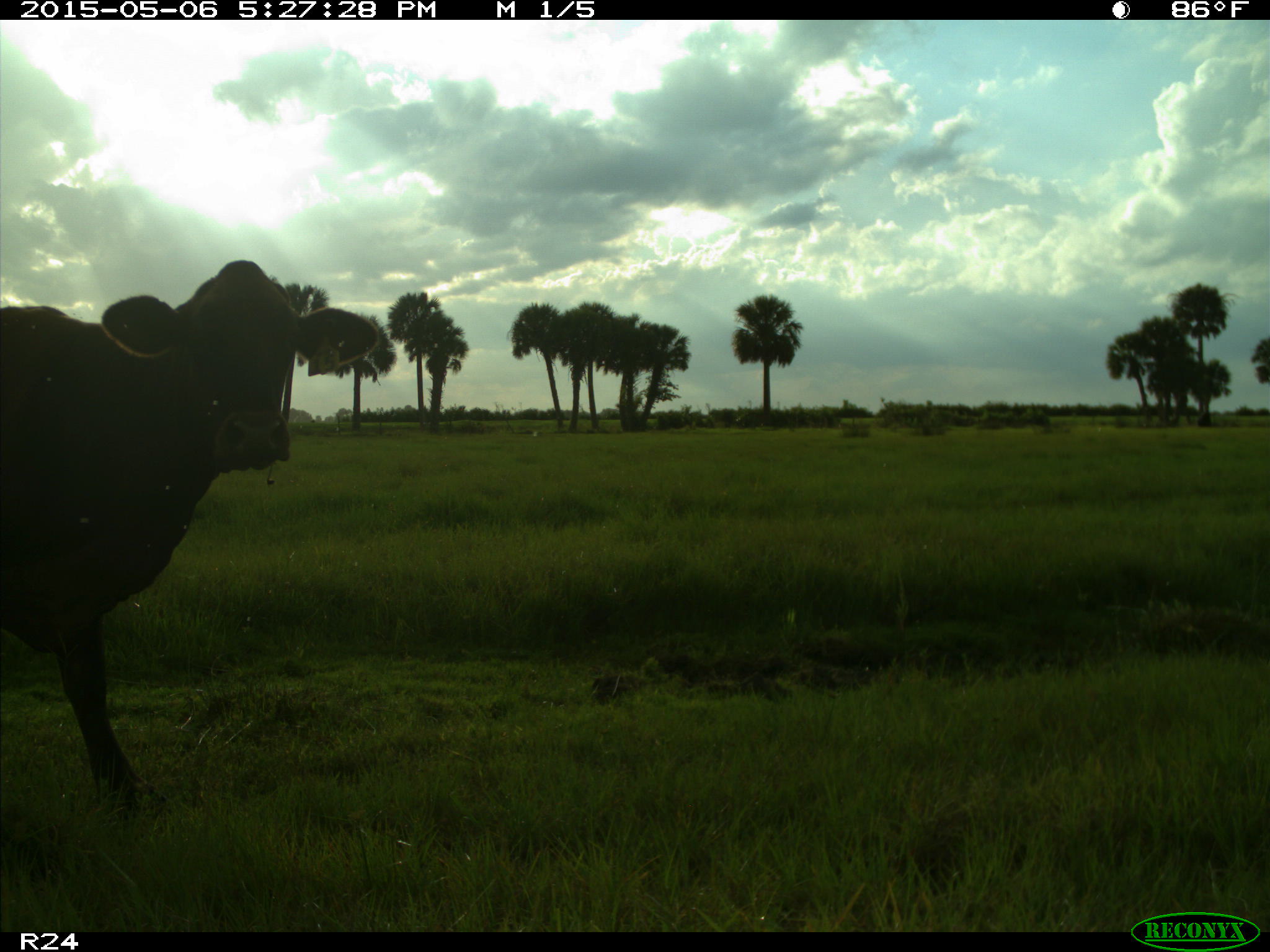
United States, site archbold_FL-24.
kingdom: Animalia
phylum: Chordata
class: Mammalia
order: Artiodactyla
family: Bovidae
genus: Bos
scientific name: Bos taurus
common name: domestic cow